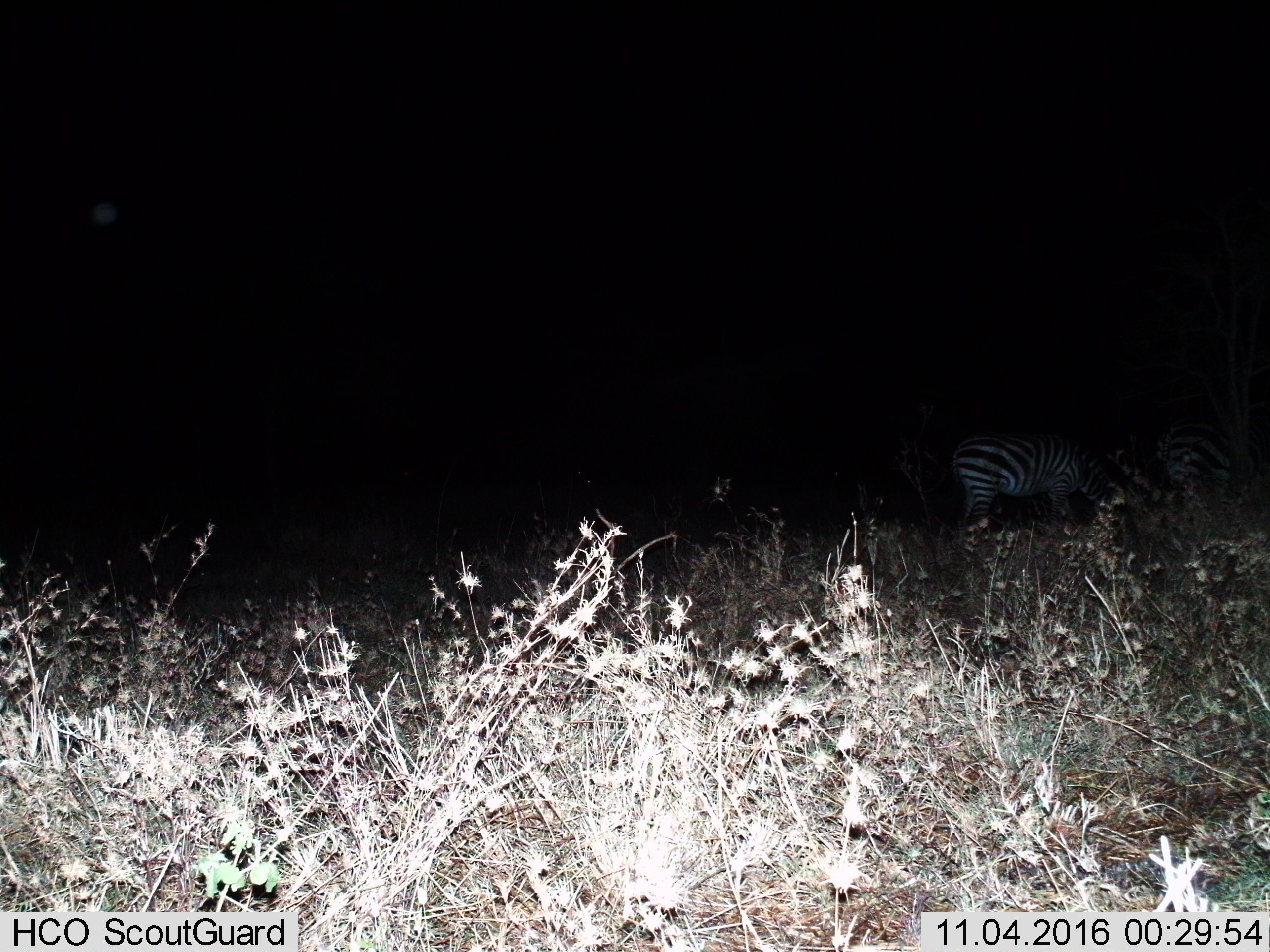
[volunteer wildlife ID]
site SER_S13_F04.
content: unidentified animal